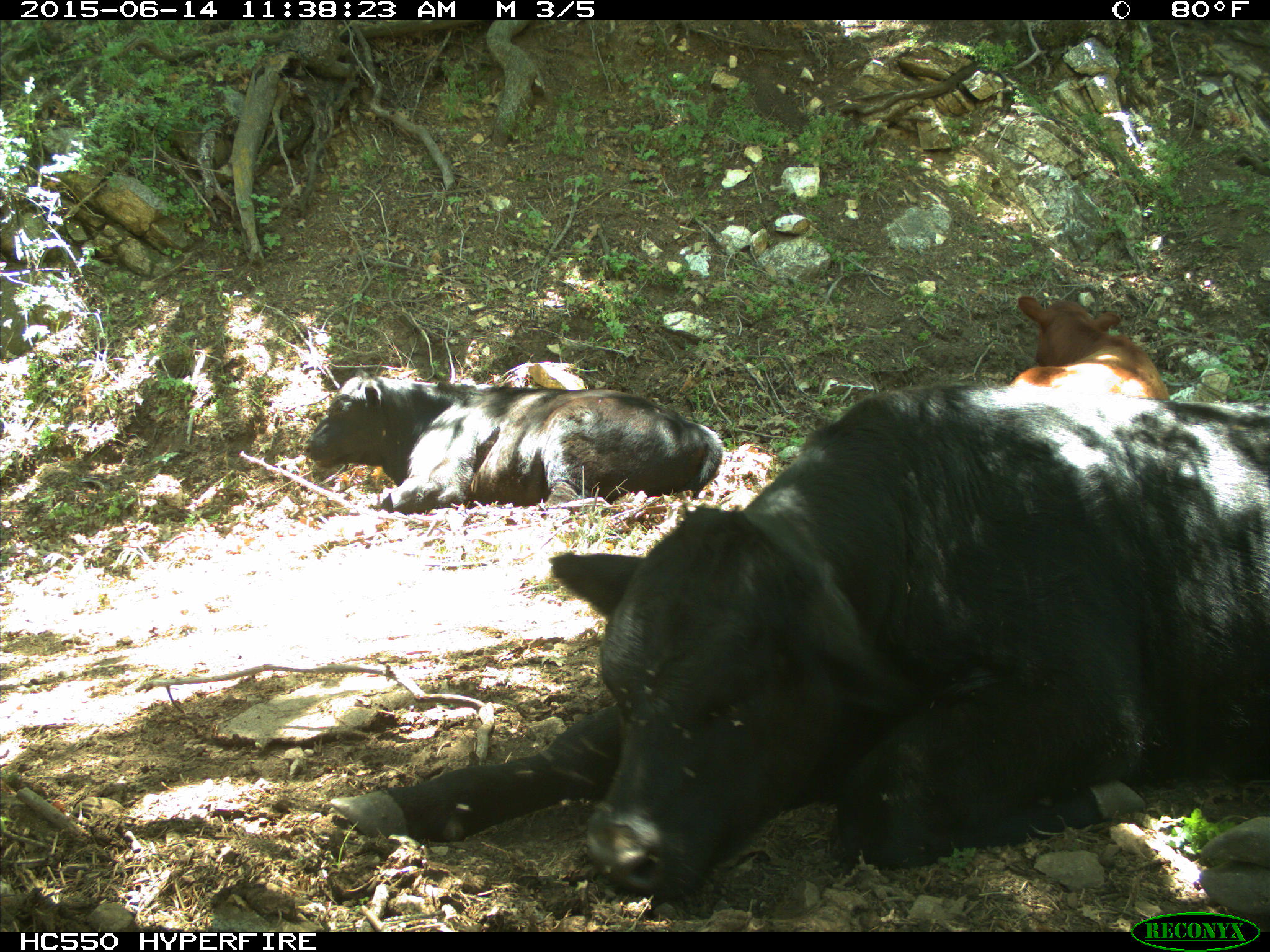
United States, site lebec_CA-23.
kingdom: Animalia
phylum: Chordata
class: Mammalia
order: Artiodactyla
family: Bovidae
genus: Bos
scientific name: Bos taurus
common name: domestic cow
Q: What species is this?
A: Bos taurus (domestic cow).